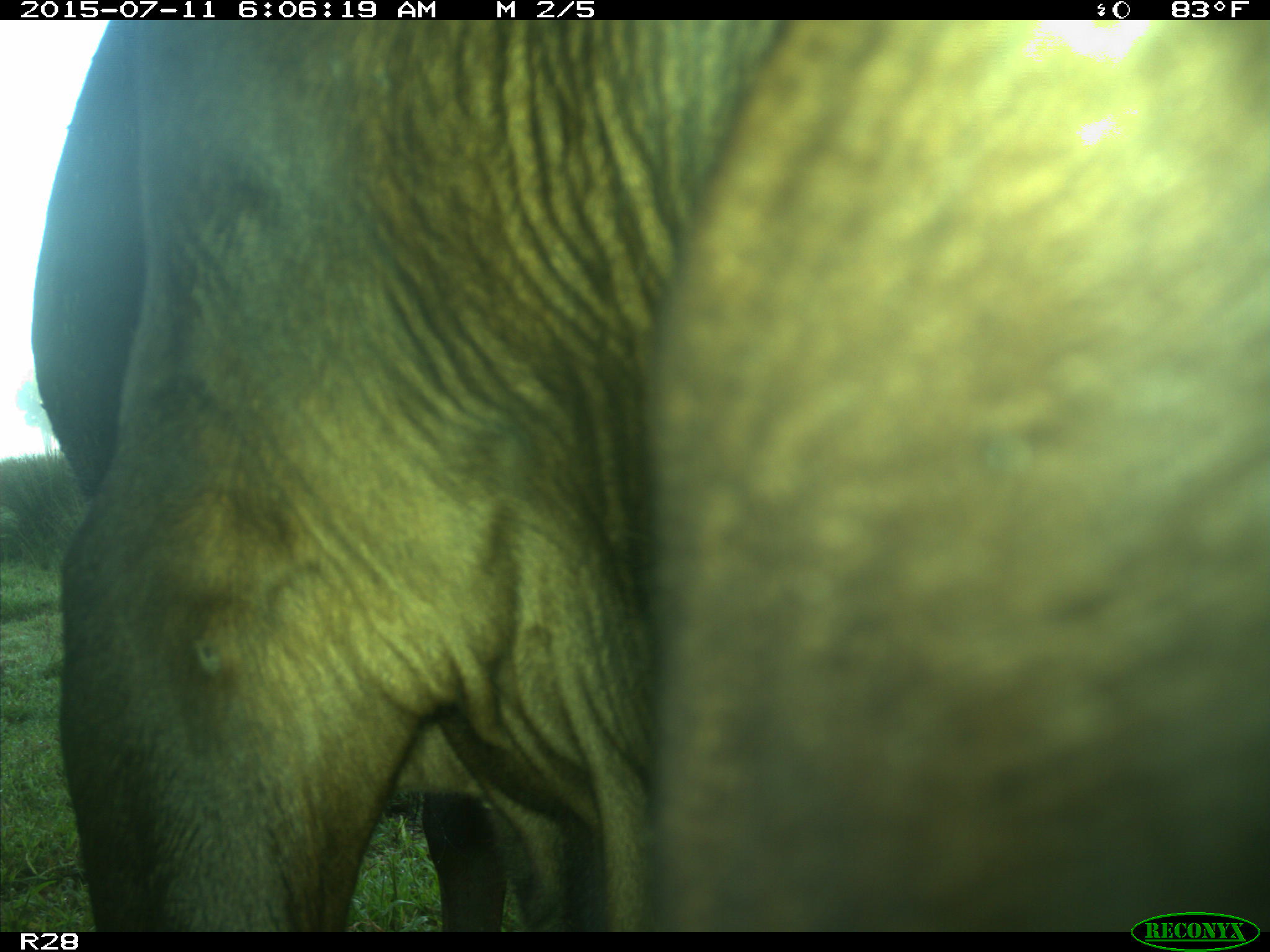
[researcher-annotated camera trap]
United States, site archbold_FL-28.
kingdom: Animalia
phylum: Chordata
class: Mammalia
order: Artiodactyla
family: Bovidae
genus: Bos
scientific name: Bos taurus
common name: domestic cow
Bos taurus (domestic cow).